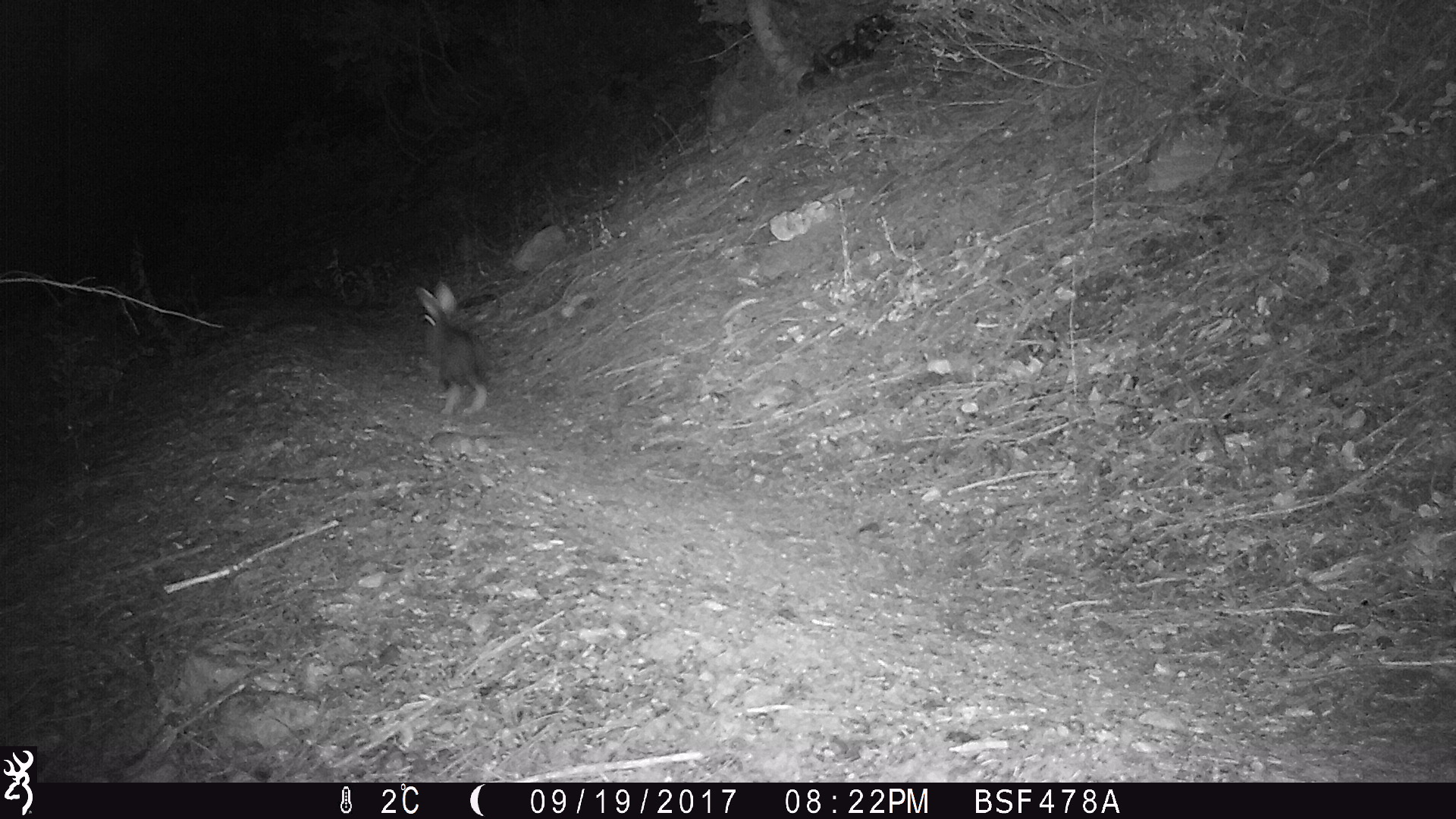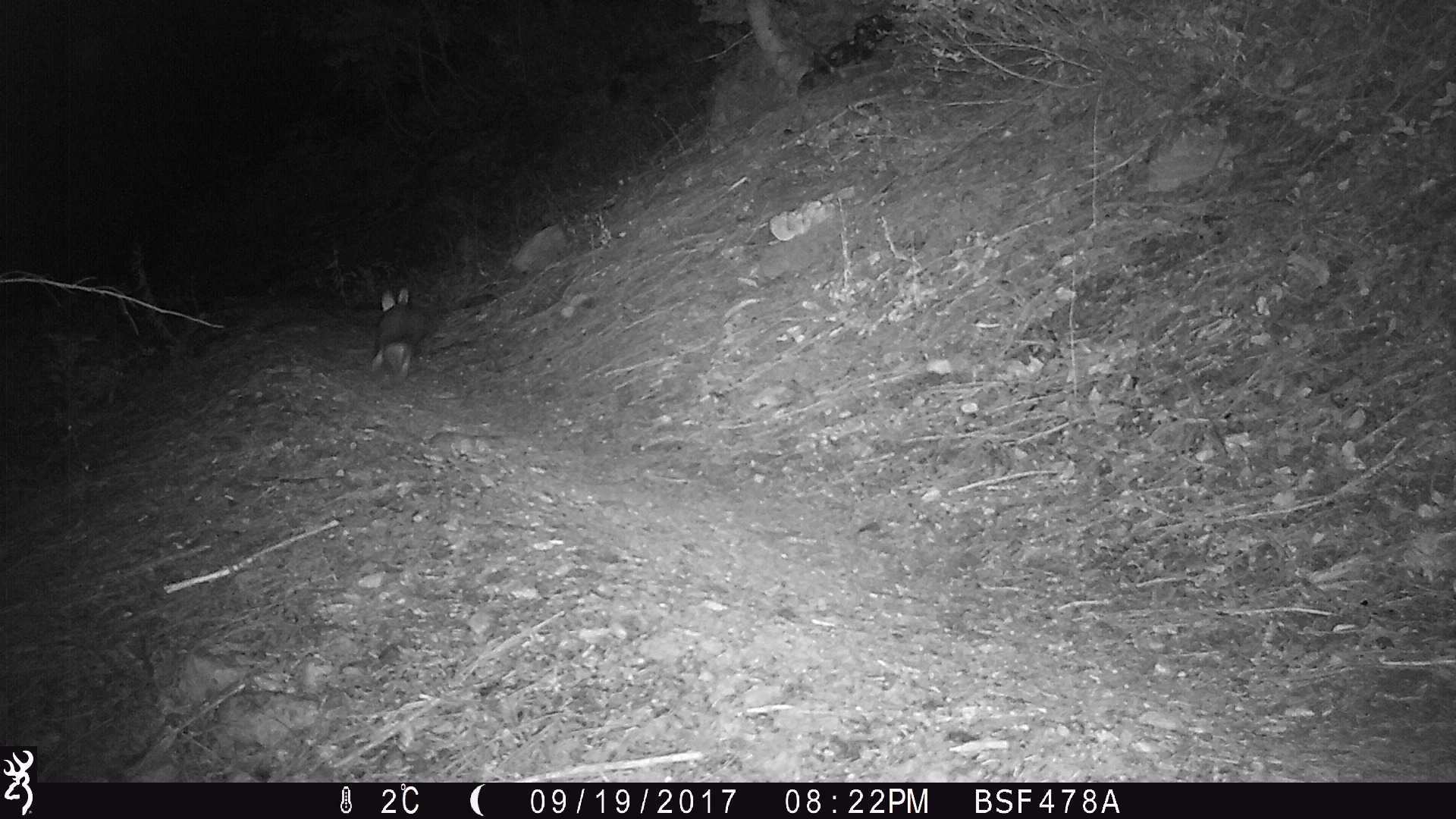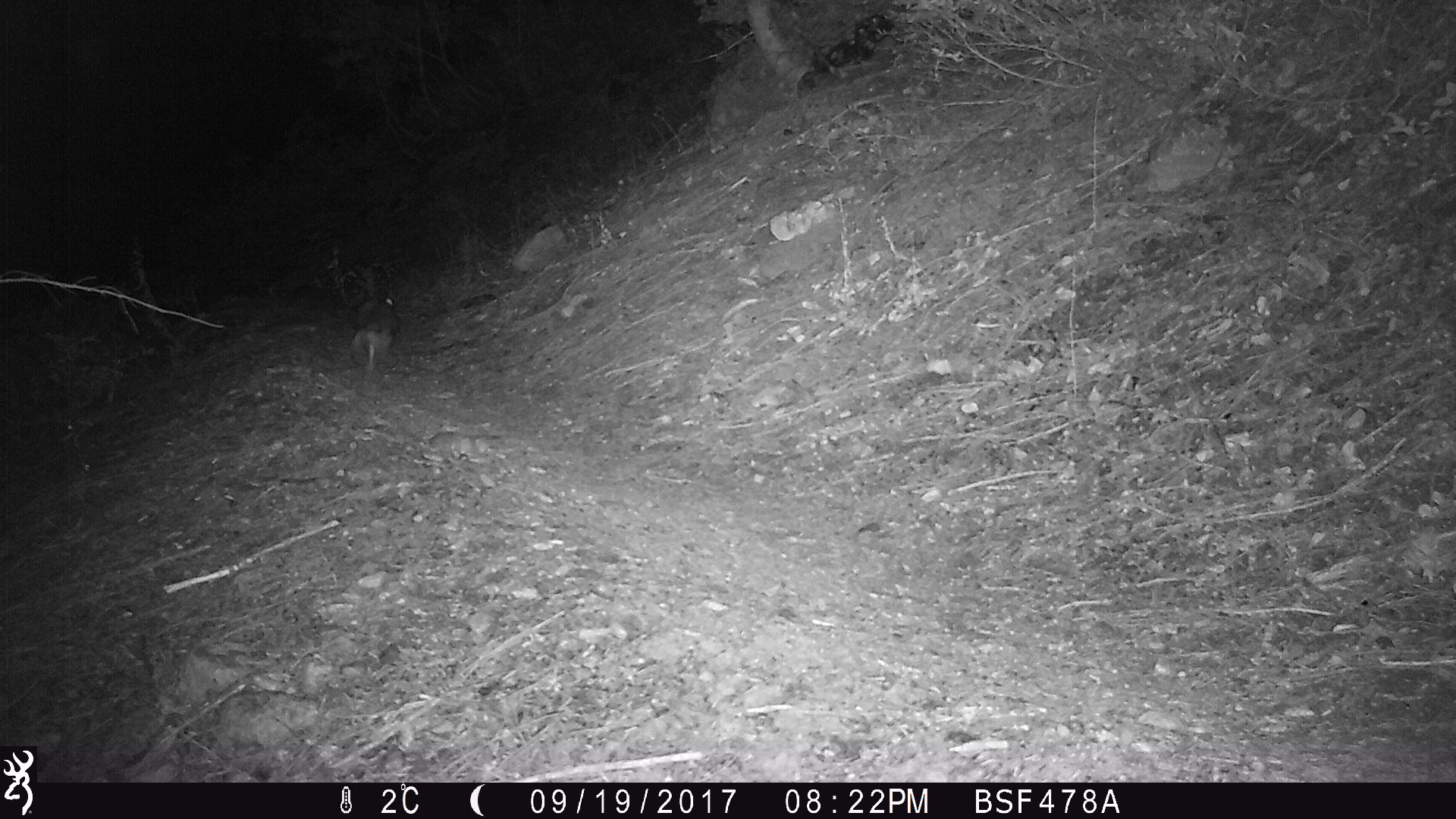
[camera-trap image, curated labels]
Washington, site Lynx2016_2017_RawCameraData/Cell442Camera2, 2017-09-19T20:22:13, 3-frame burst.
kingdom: Animalia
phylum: Chordata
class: Mammalia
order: Lagomorpha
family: Leporidae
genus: Lepus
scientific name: Lepus americanus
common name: snowshoe hare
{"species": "Lepus americanus (snowshoe hare)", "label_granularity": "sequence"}